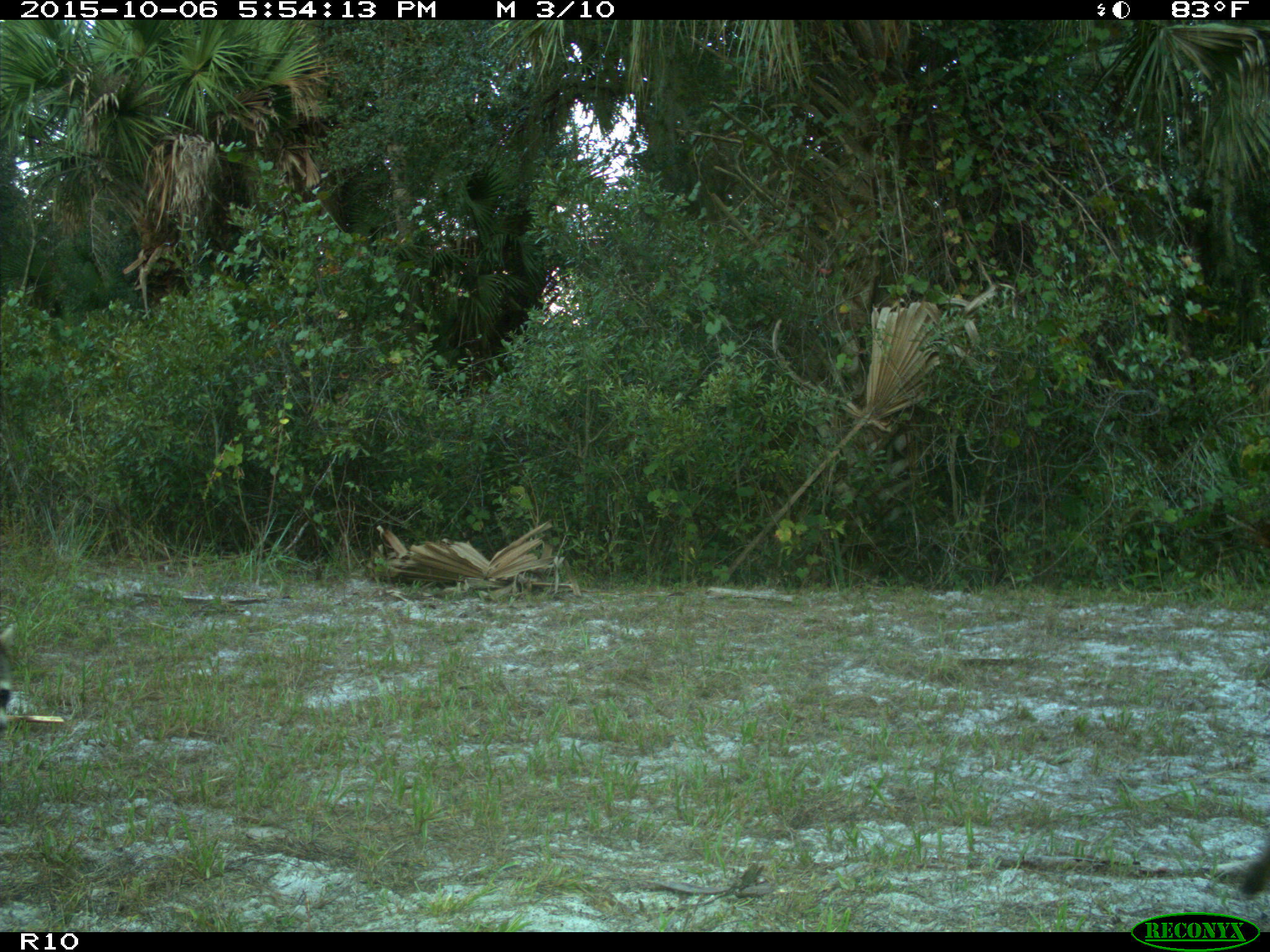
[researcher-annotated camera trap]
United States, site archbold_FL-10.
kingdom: Animalia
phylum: Chordata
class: Mammalia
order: Carnivora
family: Procyonidae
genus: Procyon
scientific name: Procyon lotor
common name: common raccoon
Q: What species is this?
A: Procyon lotor (common raccoon).